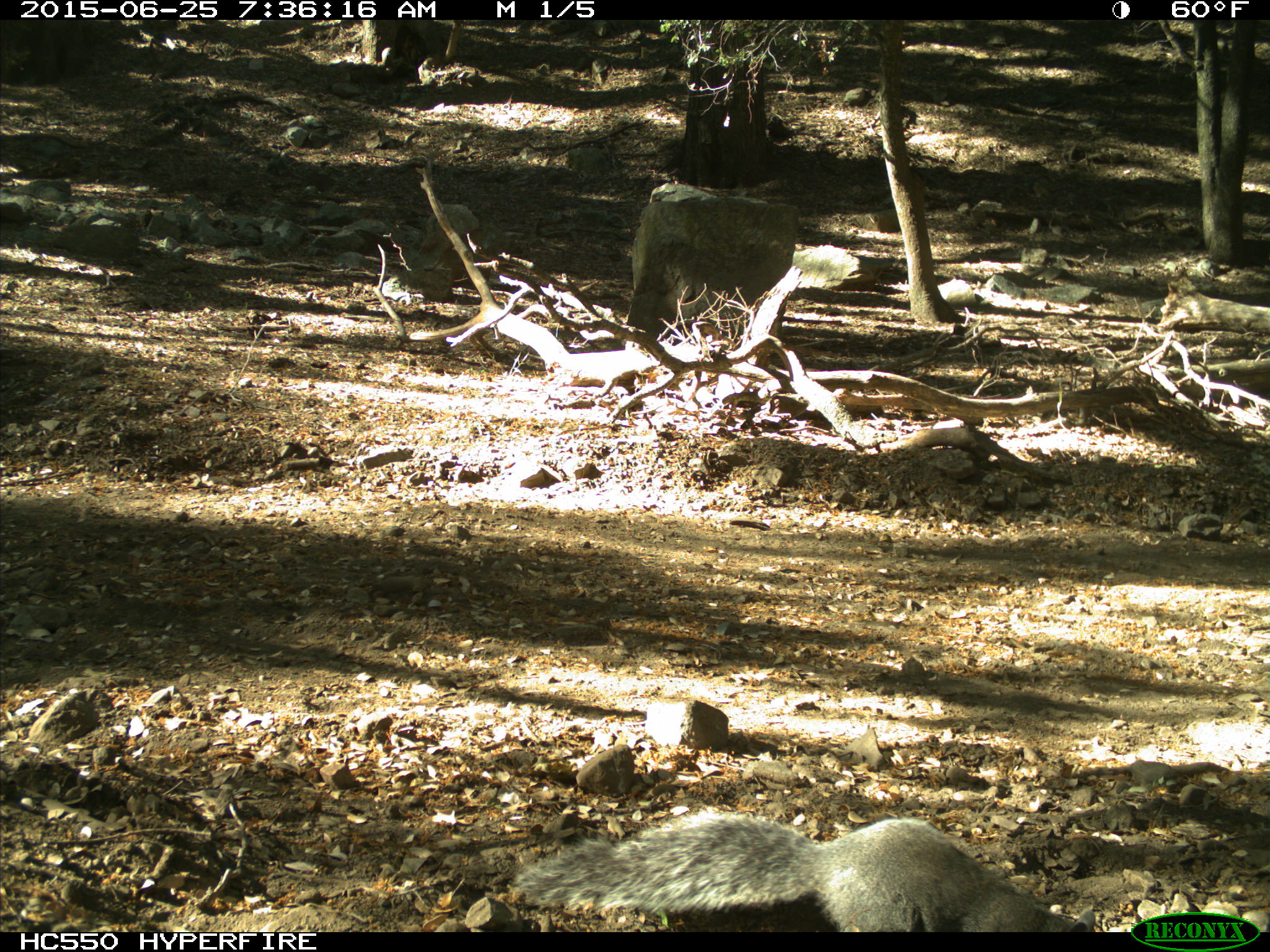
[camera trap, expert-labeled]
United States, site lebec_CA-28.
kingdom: Animalia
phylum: Chordata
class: Mammalia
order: Rodentia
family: Sciuridae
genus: Sciurus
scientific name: Sciurus carolinensis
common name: eastern gray squirrel